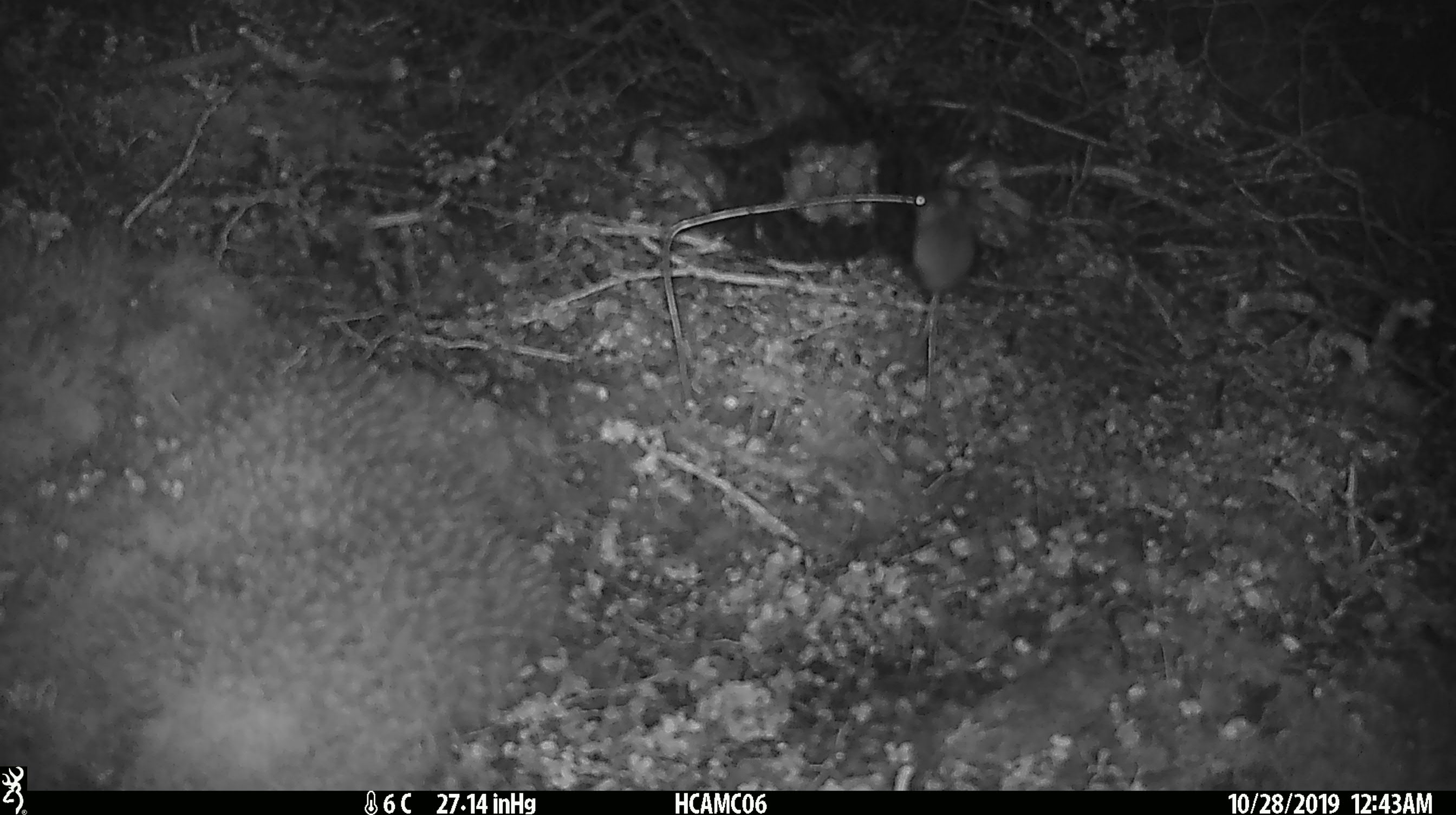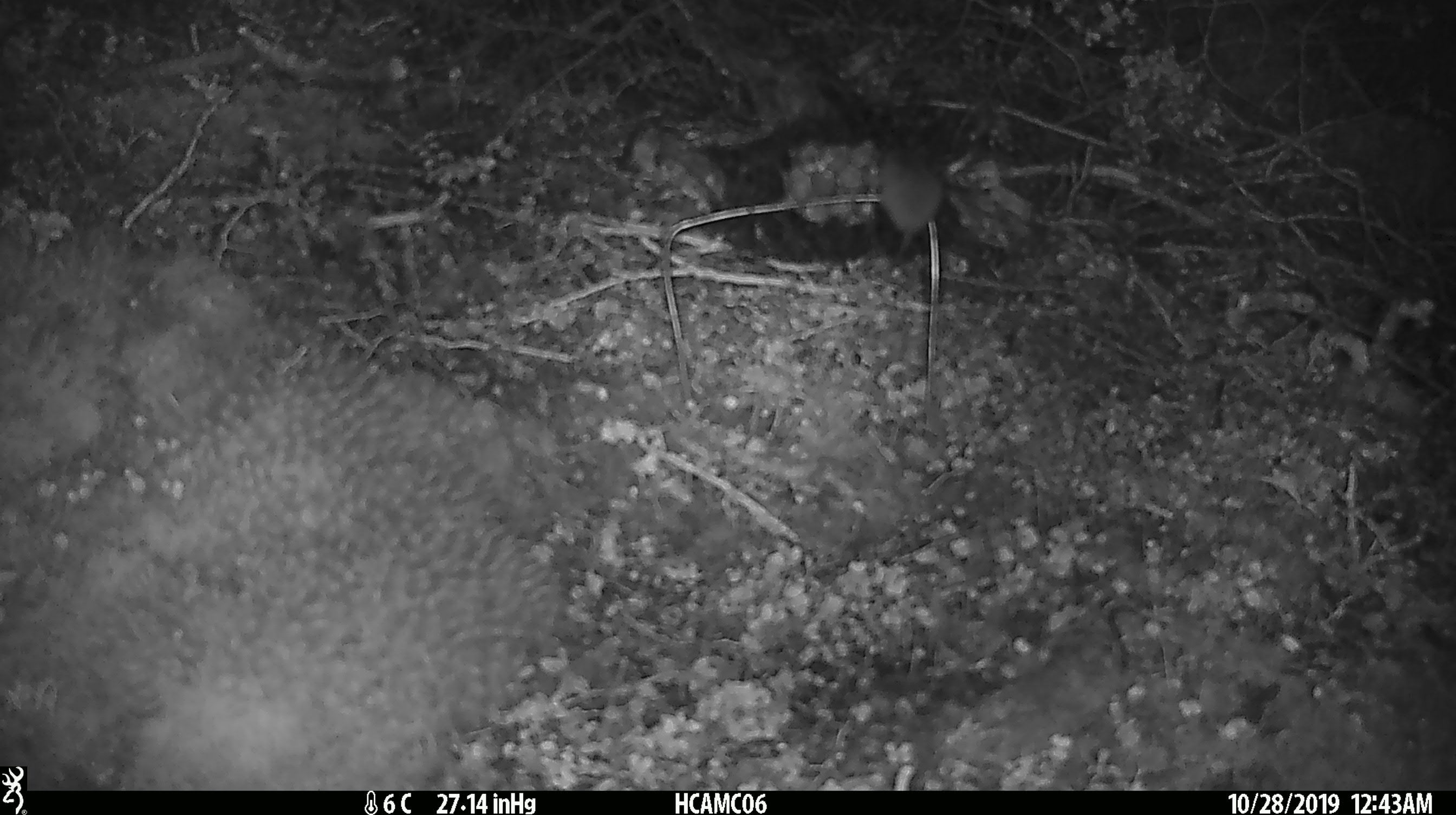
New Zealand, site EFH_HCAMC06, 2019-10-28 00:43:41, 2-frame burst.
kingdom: Animalia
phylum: Chordata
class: Mammalia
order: Rodentia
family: Muridae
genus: Mus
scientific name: Mus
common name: mouse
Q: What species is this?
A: Mouse (Mus).